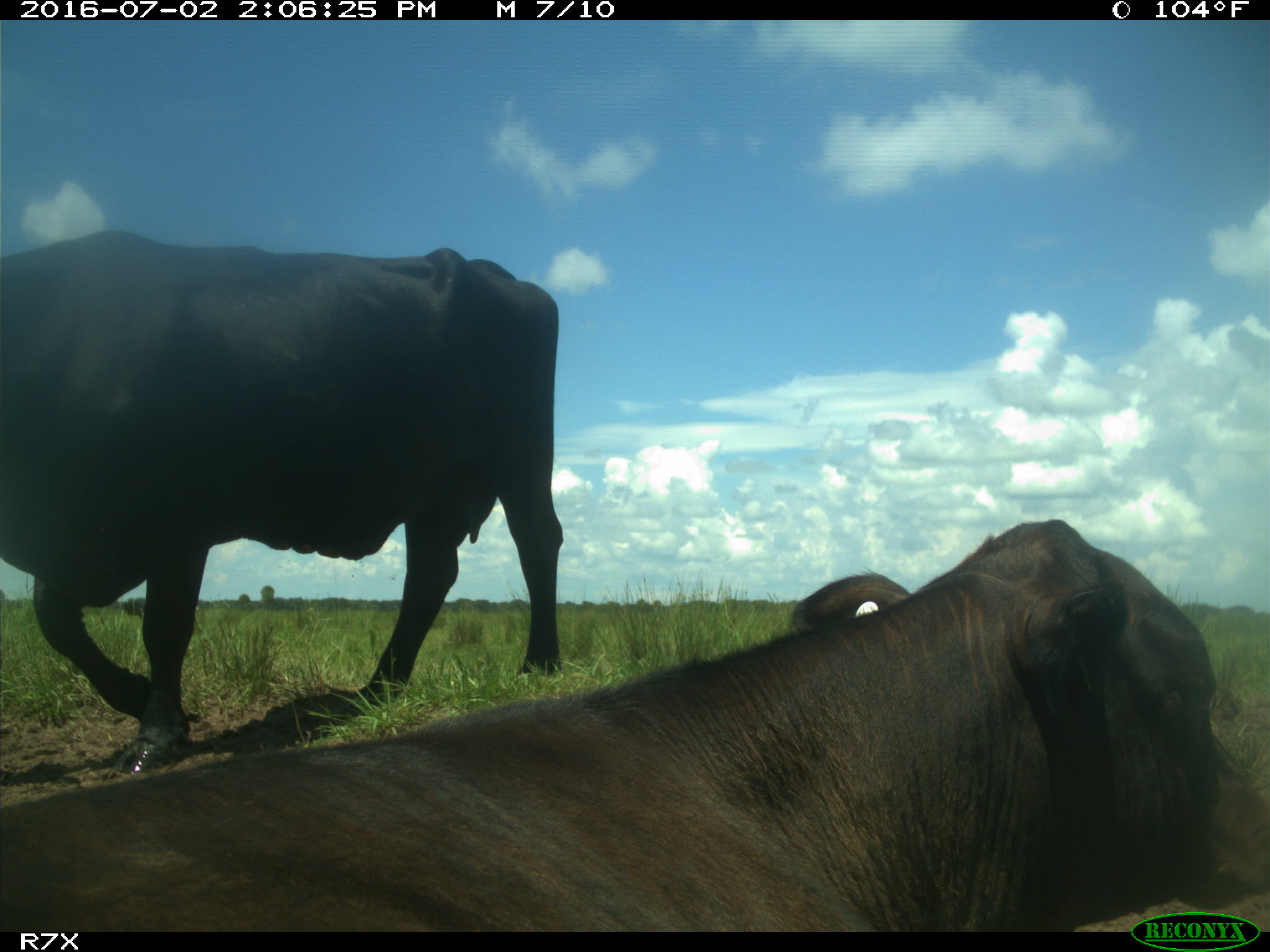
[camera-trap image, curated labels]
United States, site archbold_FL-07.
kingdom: Animalia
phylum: Chordata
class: Mammalia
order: Artiodactyla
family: Bovidae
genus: Bos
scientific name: Bos taurus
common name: domestic cow